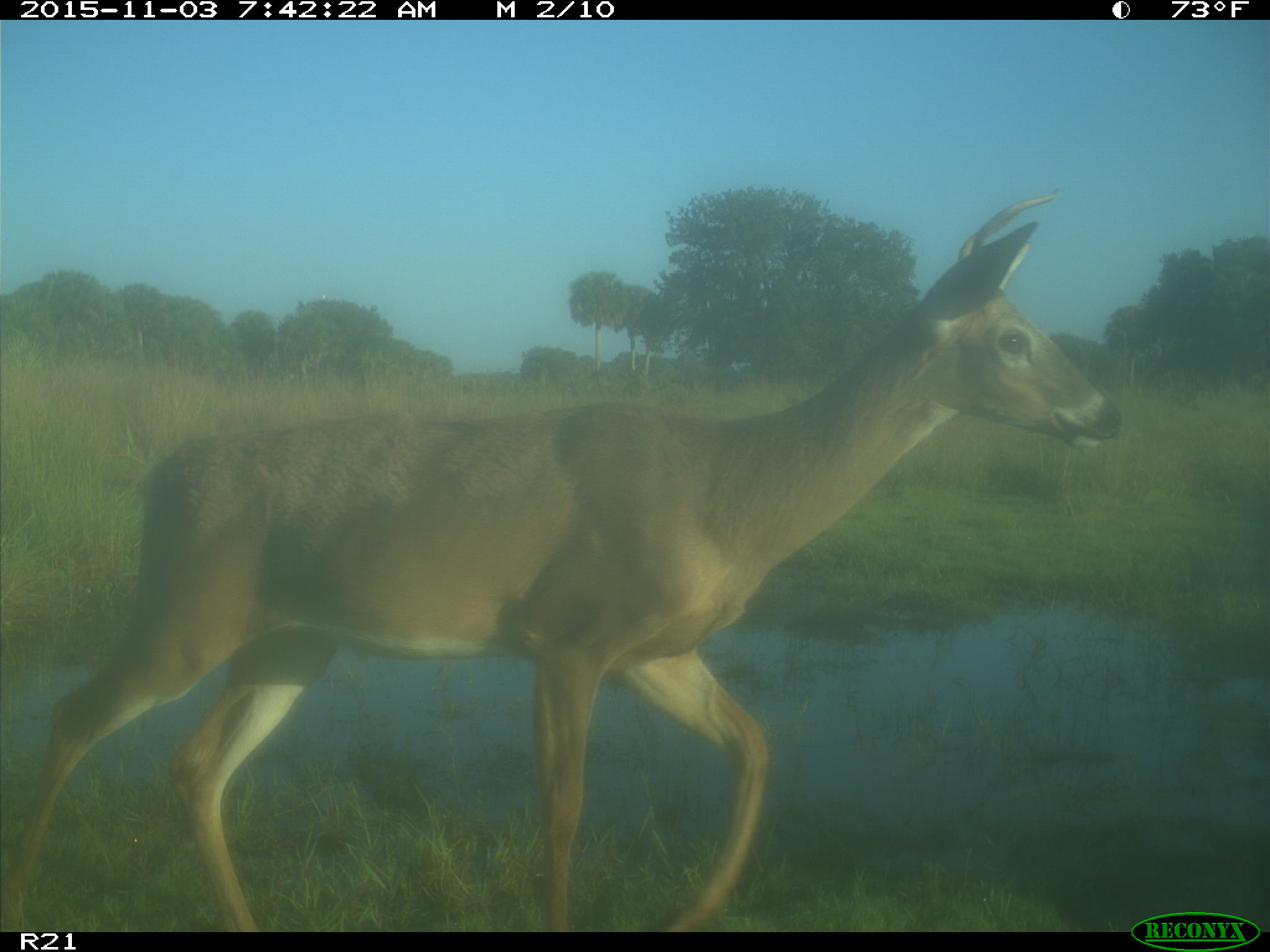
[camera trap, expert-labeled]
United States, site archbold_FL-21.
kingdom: Animalia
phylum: Chordata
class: Mammalia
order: Artiodactyla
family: Cervidae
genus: Odocoileus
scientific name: Odocoileus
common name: deer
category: unidentified deer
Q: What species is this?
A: Unidentified deer (deer) (Odocoileus).